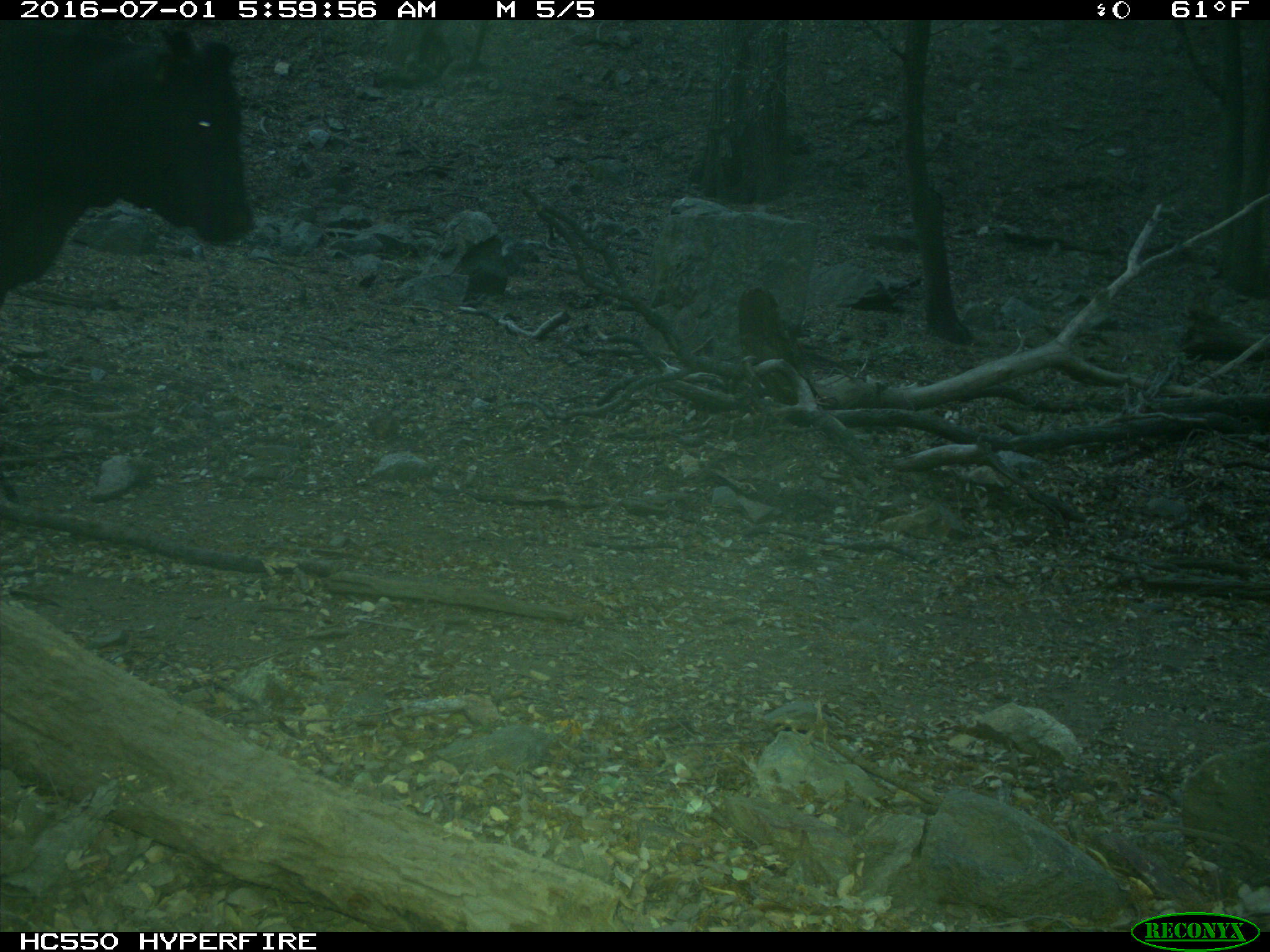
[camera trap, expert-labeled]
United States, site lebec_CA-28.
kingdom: Animalia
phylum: Chordata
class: Mammalia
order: Artiodactyla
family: Bovidae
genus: Bos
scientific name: Bos taurus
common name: domestic cow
Bos taurus (domestic cow).